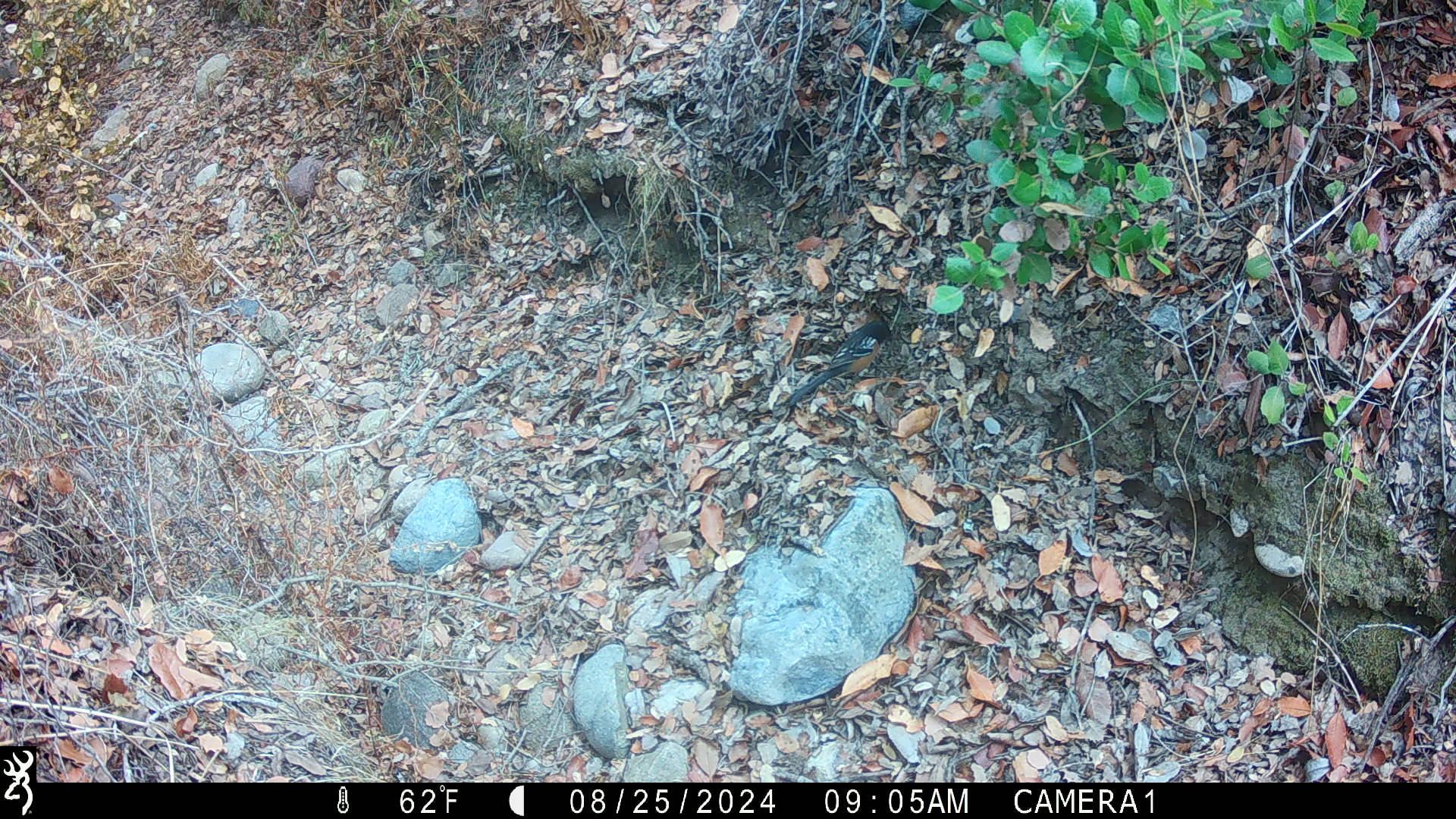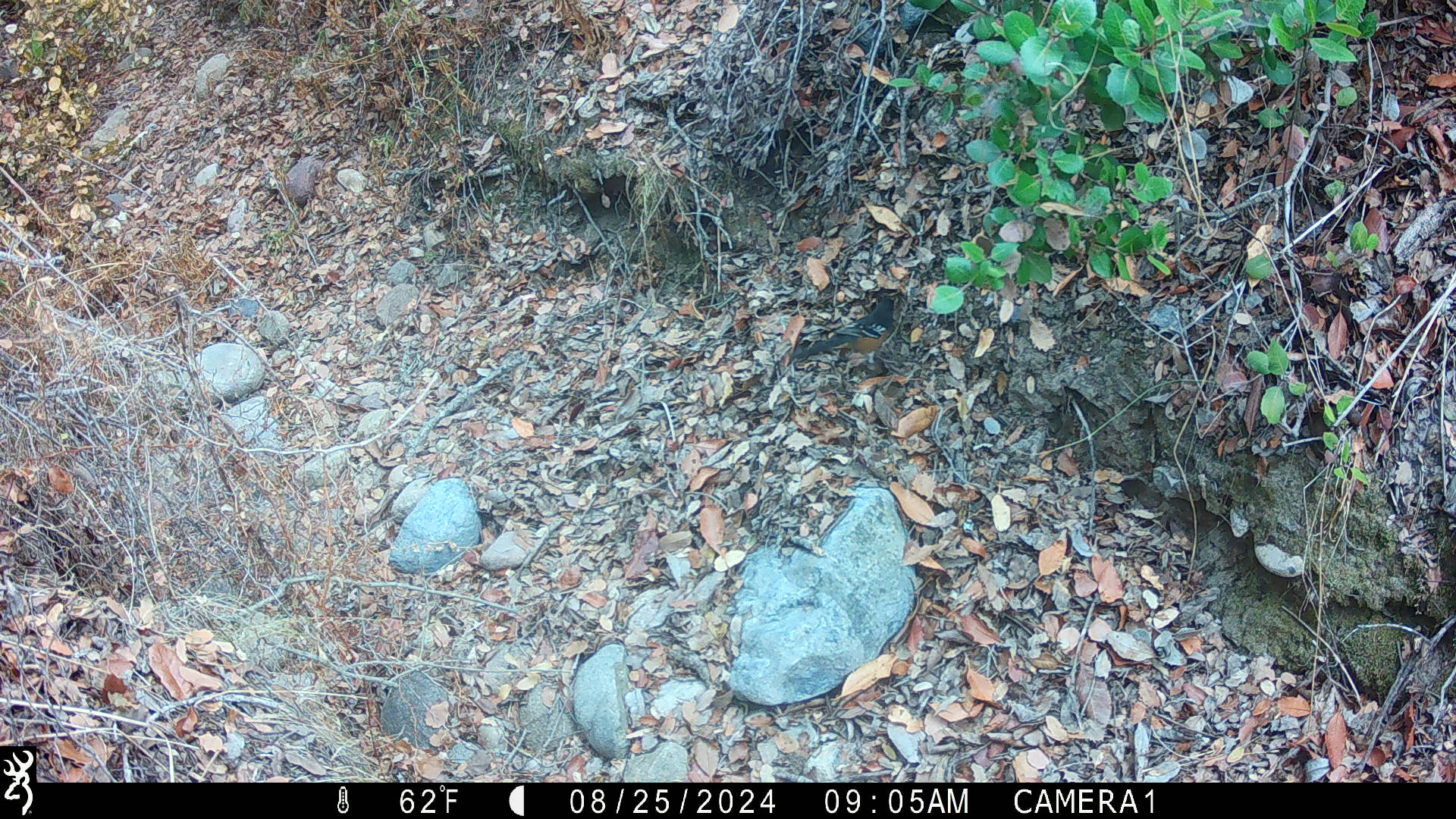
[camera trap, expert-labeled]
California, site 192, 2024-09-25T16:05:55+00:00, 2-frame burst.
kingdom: Animalia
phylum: Chordata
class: Aves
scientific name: Aves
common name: bird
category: unknown bird